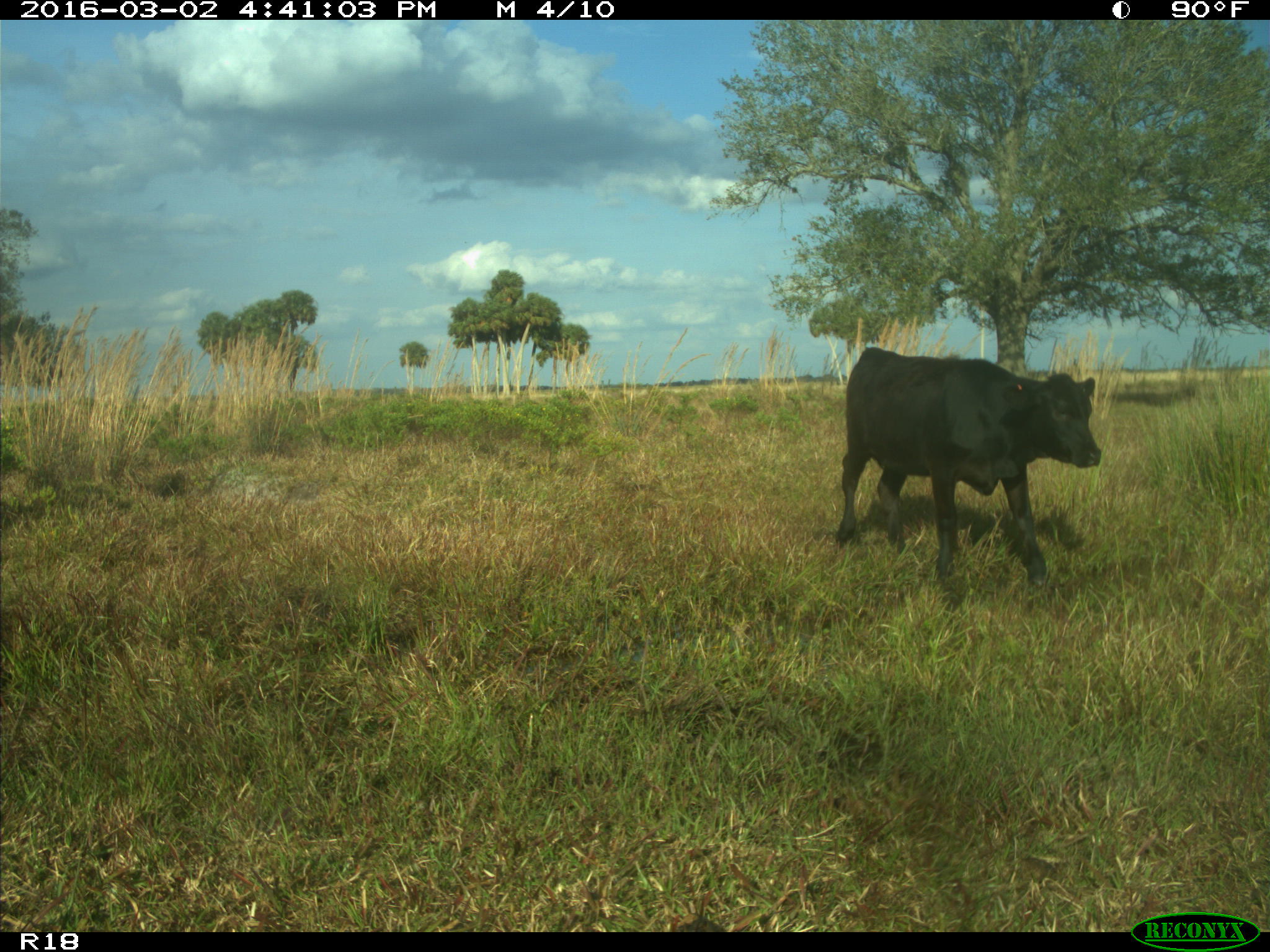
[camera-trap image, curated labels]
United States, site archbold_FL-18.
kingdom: Animalia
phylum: Chordata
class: Mammalia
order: Artiodactyla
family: Bovidae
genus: Bos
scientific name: Bos taurus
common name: domestic cow